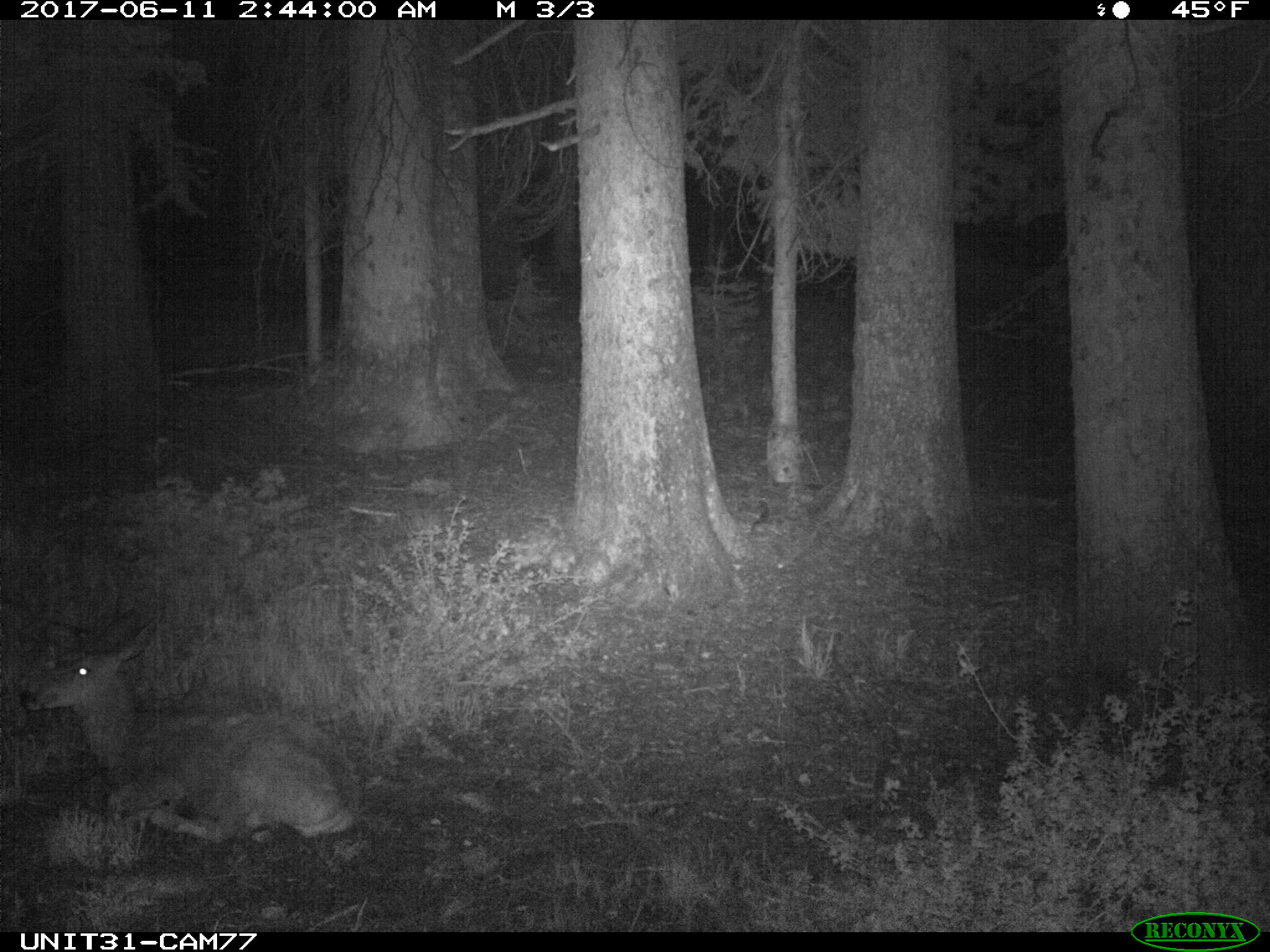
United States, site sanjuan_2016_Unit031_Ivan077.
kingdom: Animalia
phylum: Chordata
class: Mammalia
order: Artiodactyla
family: Cervidae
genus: Odocoileus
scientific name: Odocoileus hemionus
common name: mule deer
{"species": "Odocoileus hemionus (mule deer)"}